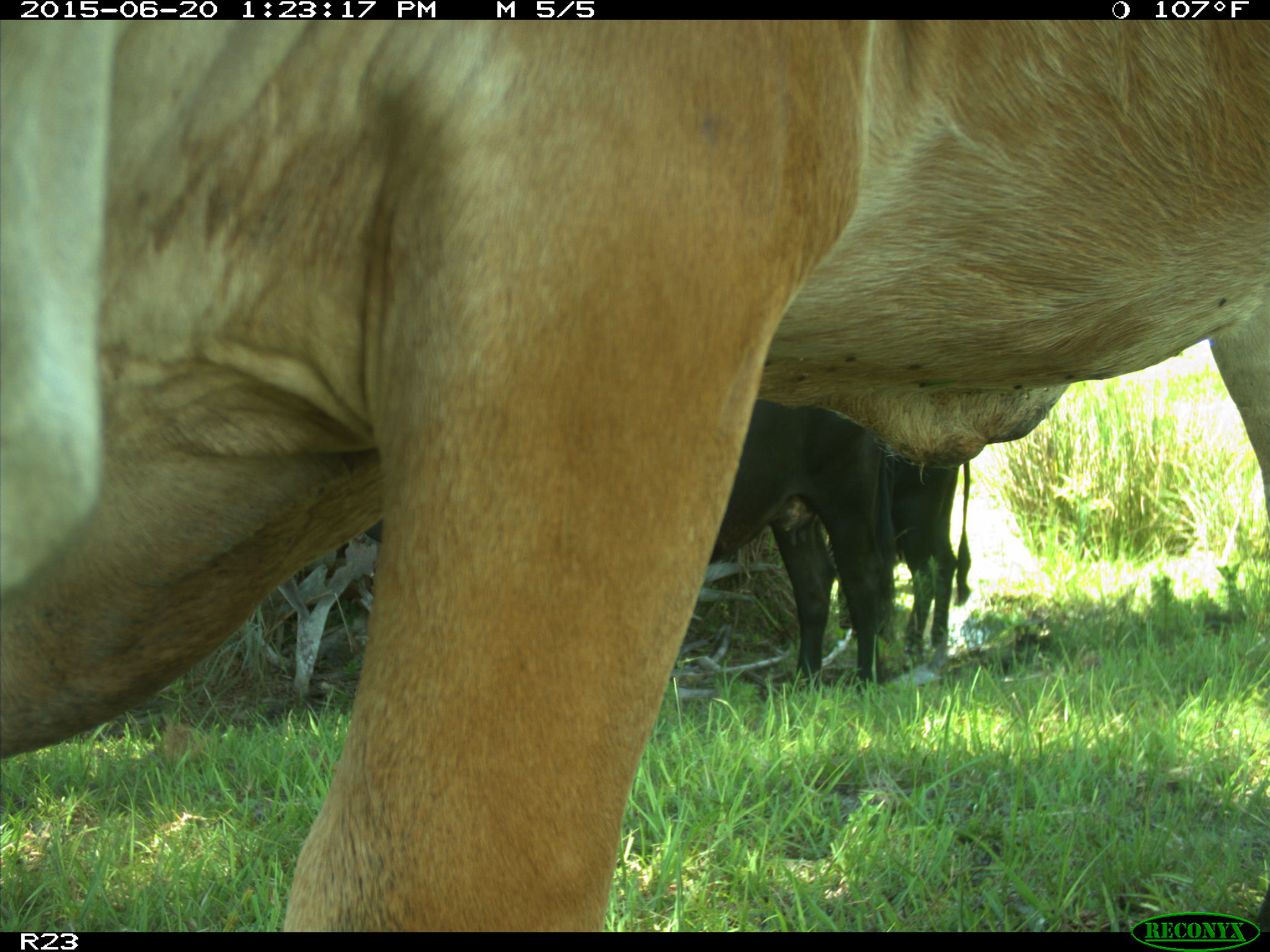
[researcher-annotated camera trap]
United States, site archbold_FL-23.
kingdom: Animalia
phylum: Chordata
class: Mammalia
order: Artiodactyla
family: Bovidae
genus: Bos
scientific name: Bos taurus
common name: domestic cow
Bos taurus (domestic cow).